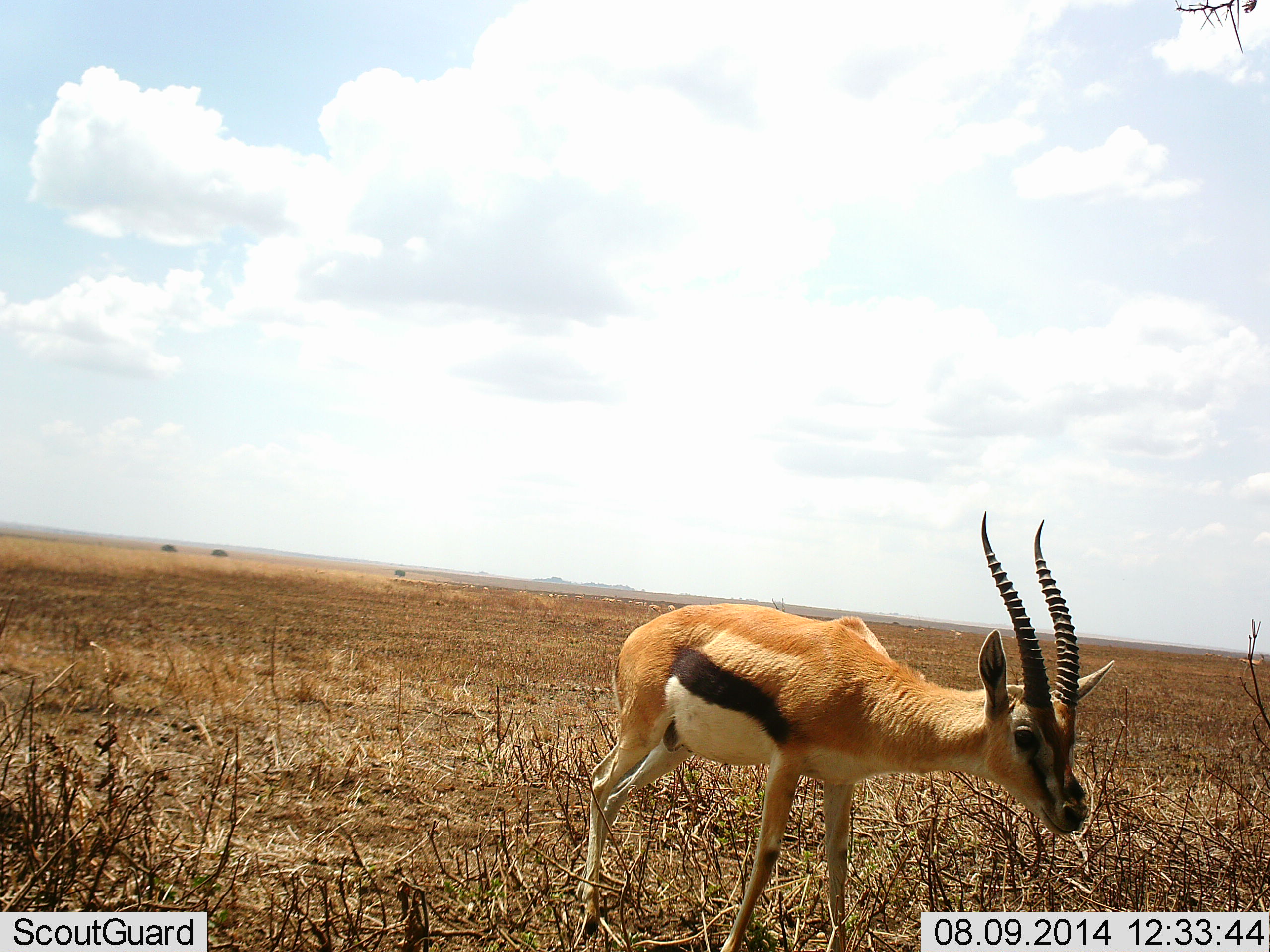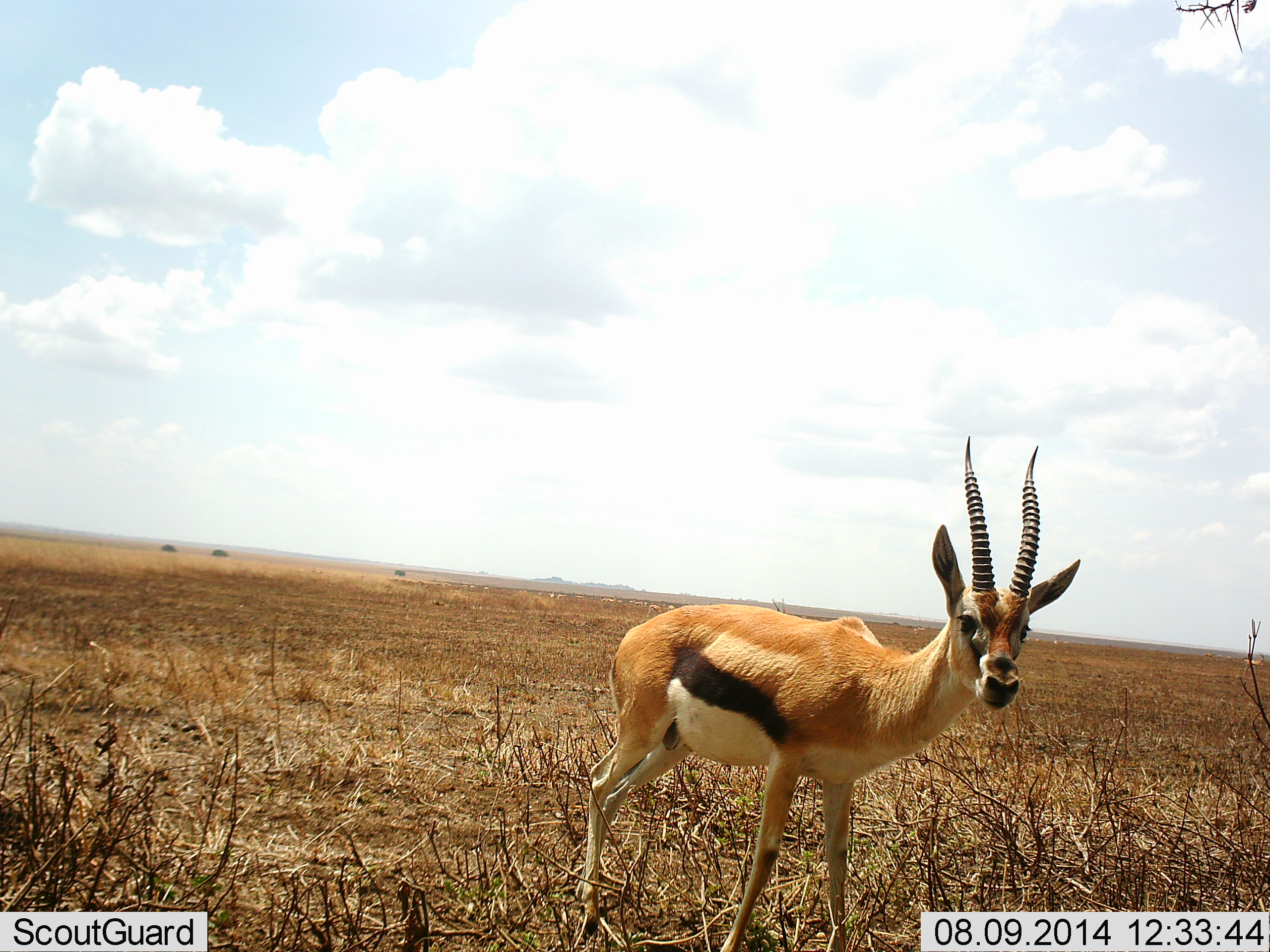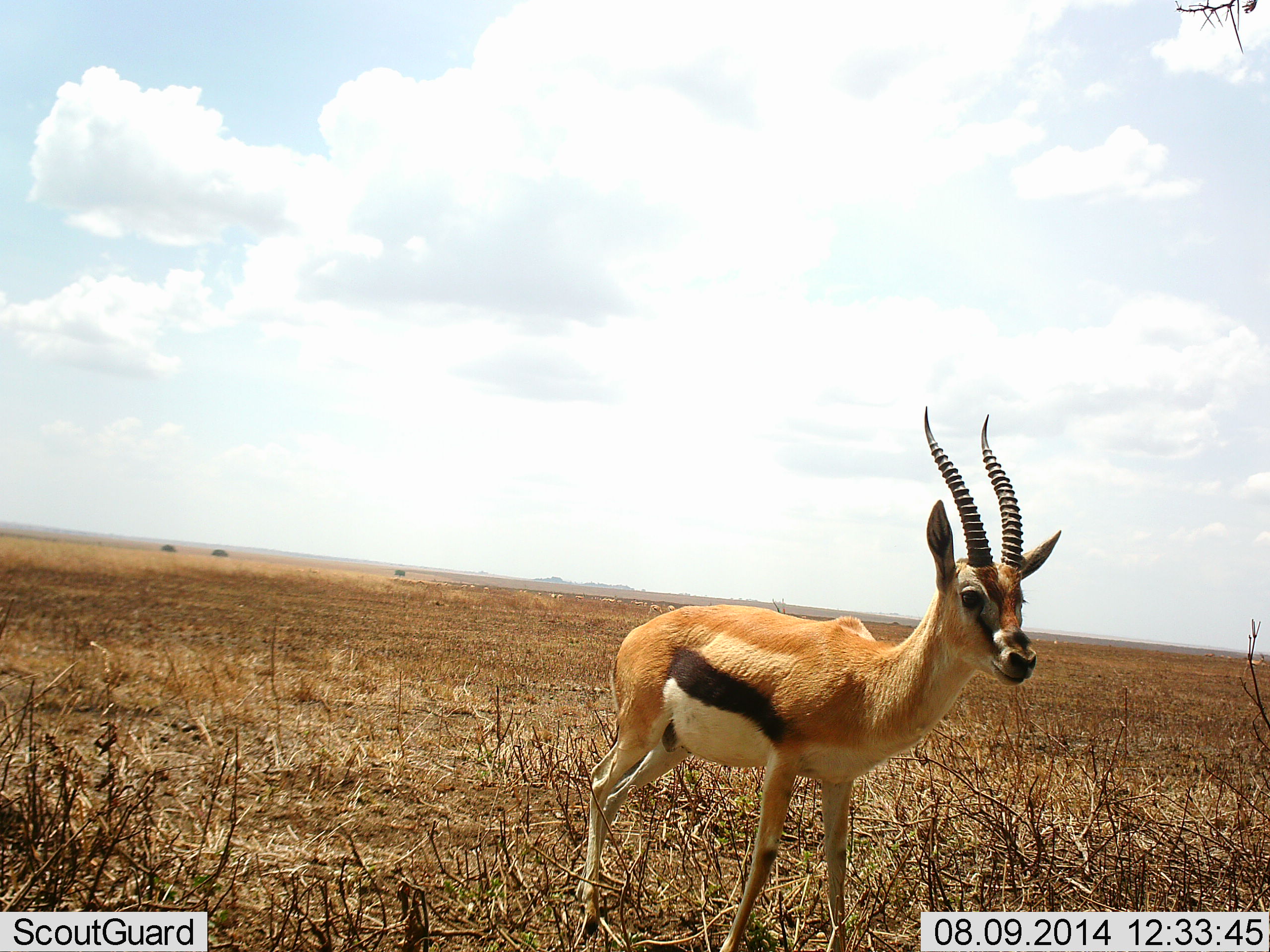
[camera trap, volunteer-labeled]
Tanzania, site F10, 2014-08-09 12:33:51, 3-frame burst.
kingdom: Animalia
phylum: Chordata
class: Mammalia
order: Artiodactyla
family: Bovidae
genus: Eudorcas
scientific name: Eudorcas thomsonii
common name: thomson's gazelle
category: gazellethomsons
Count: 1.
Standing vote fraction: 90%.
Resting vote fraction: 0%.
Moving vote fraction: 0%.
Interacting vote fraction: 0%.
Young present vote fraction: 0%.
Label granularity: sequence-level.